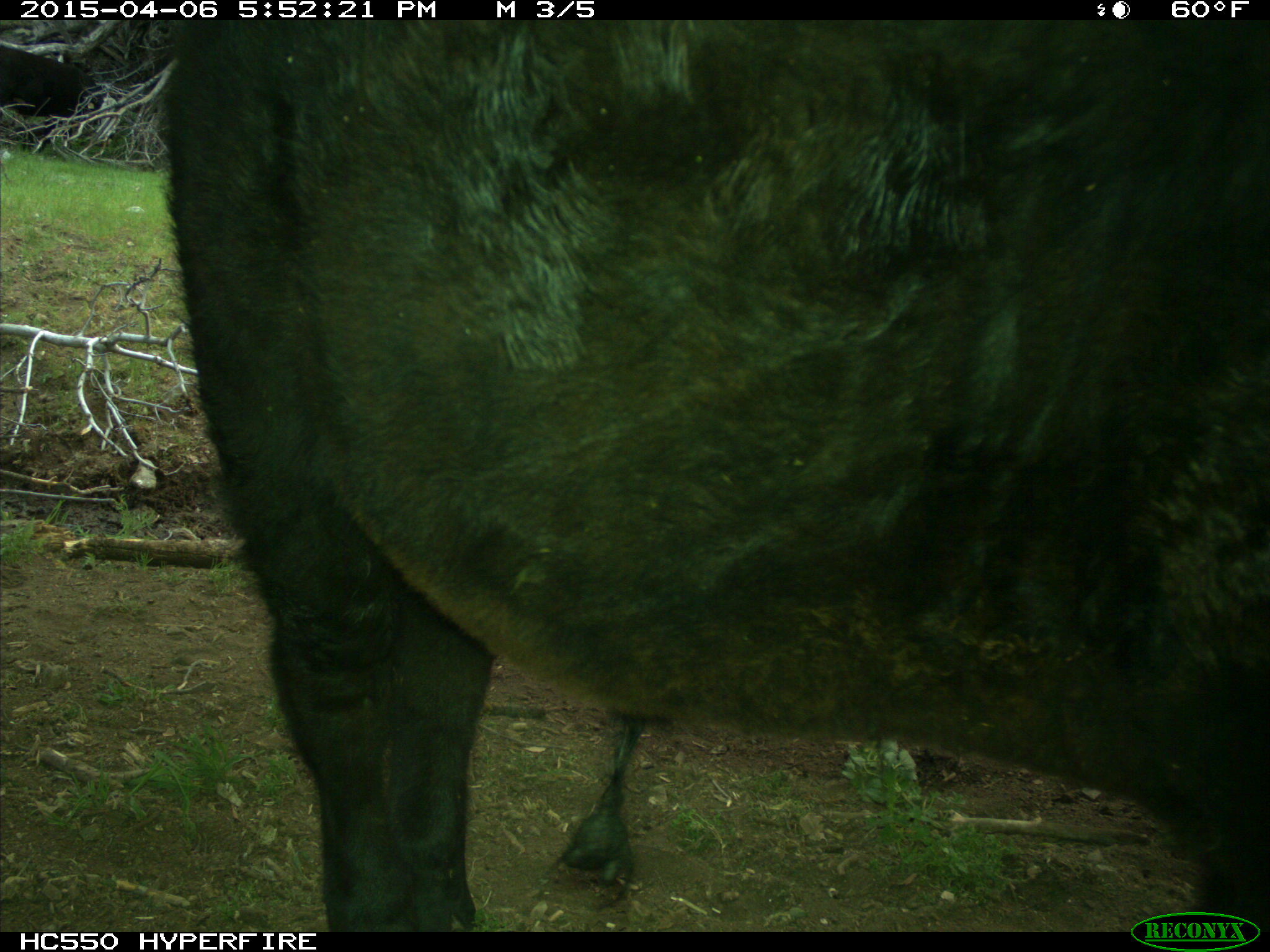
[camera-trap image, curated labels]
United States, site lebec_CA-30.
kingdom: Animalia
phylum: Chordata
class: Mammalia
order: Artiodactyla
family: Bovidae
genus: Bos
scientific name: Bos taurus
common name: domestic cow